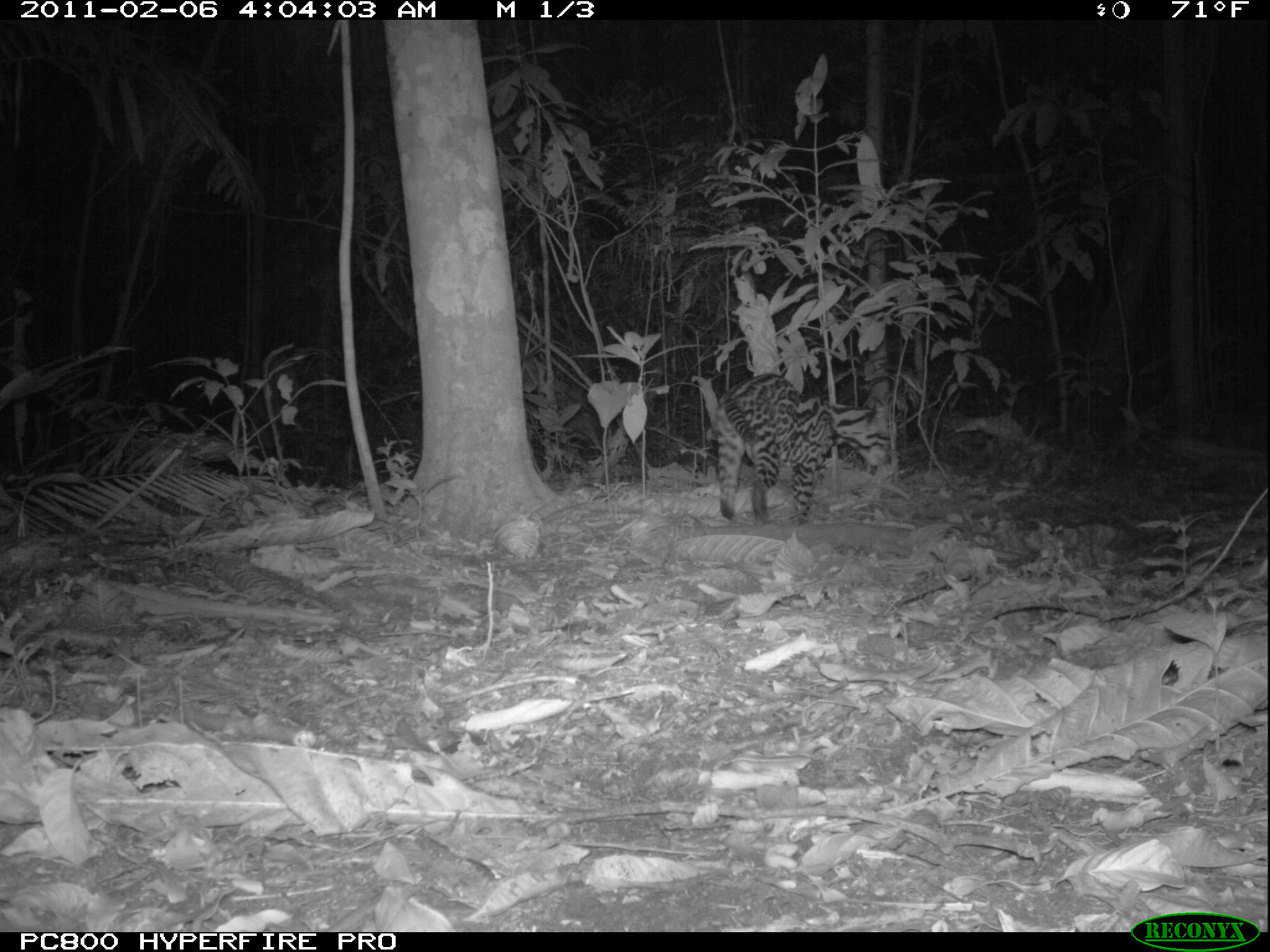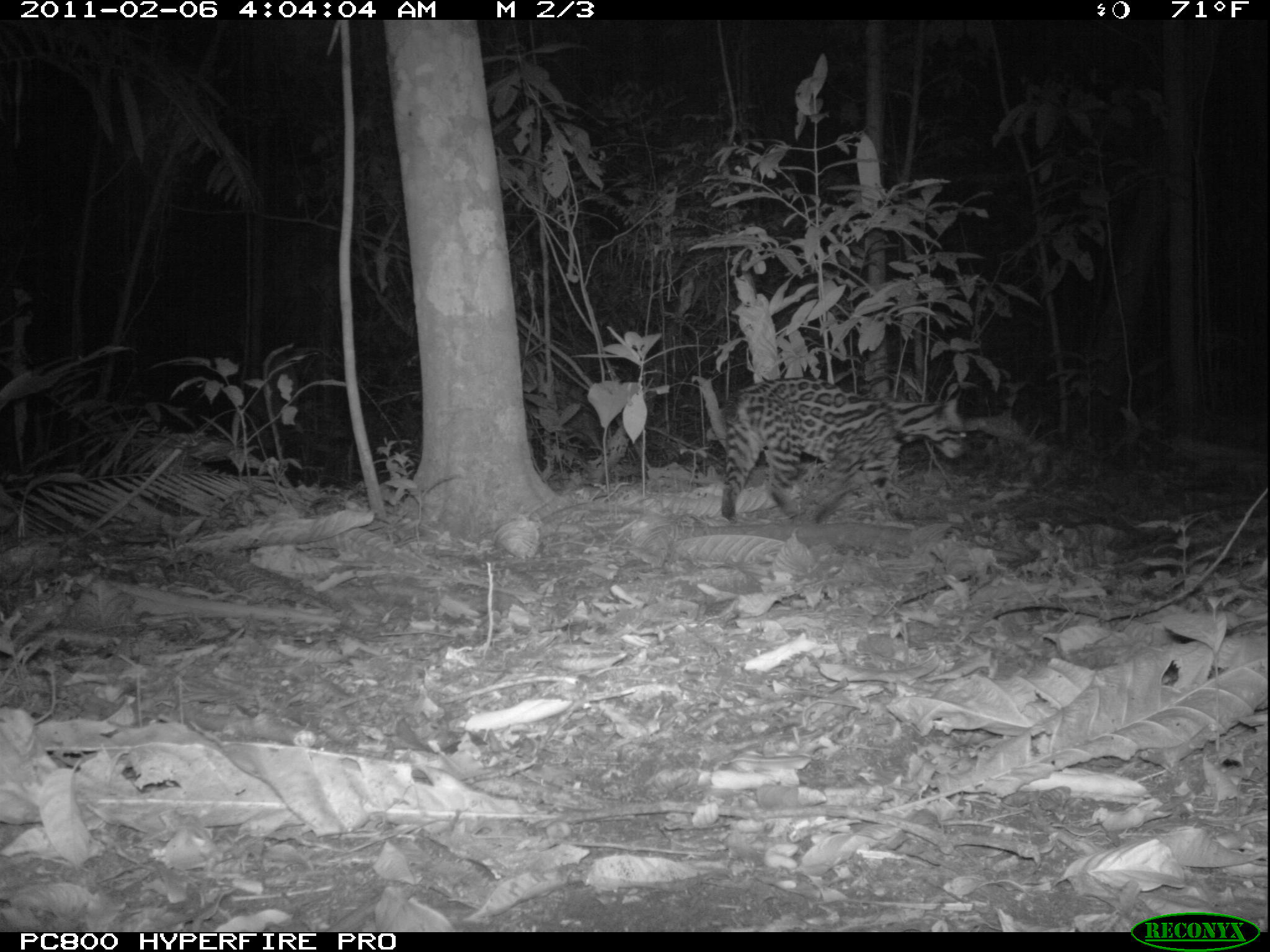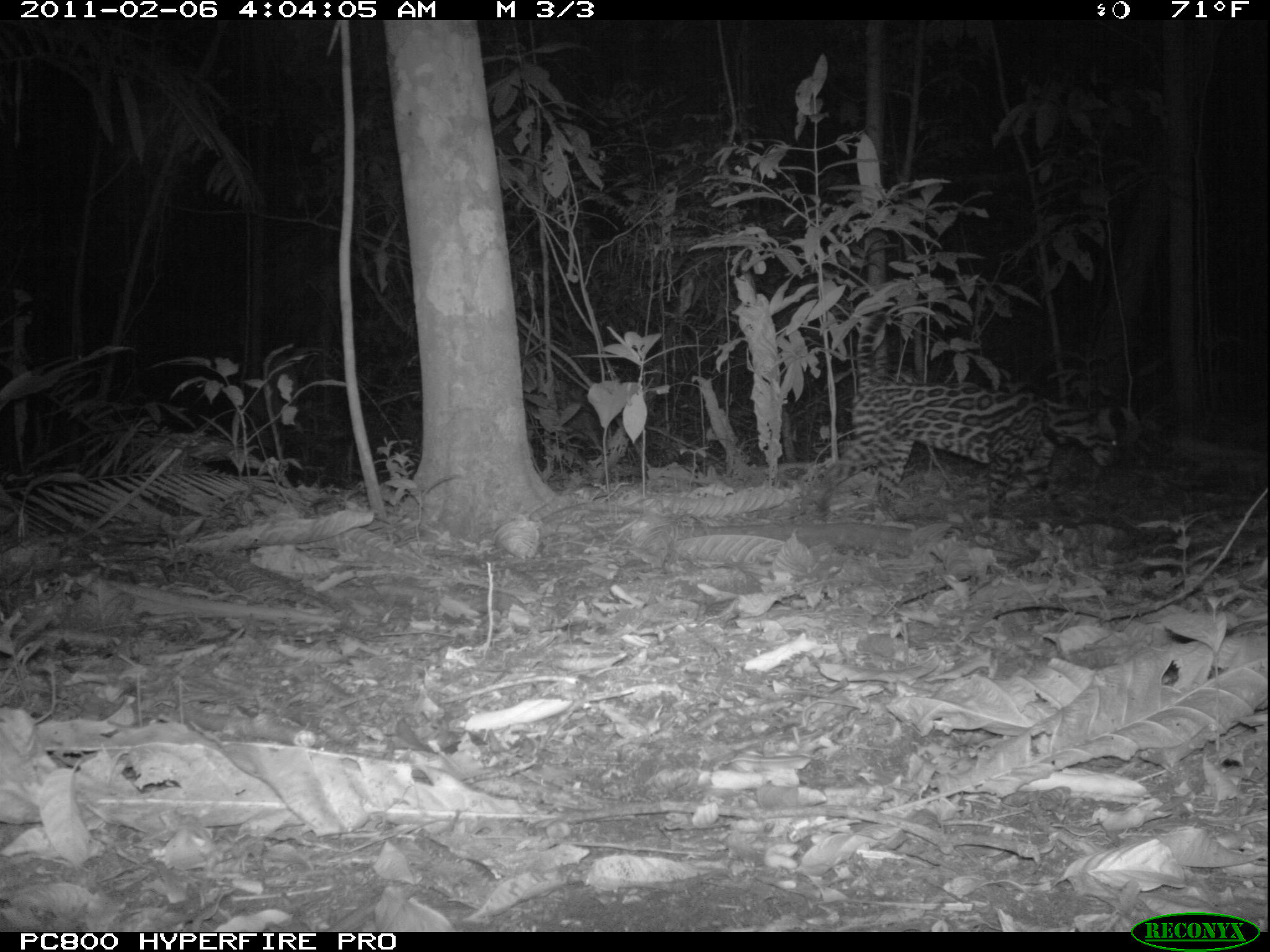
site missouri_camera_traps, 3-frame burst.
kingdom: Animalia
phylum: Chordata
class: Mammalia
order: Carnivora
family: Felidae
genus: Leopardus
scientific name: Leopardus pardalis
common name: ocelot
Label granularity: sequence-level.